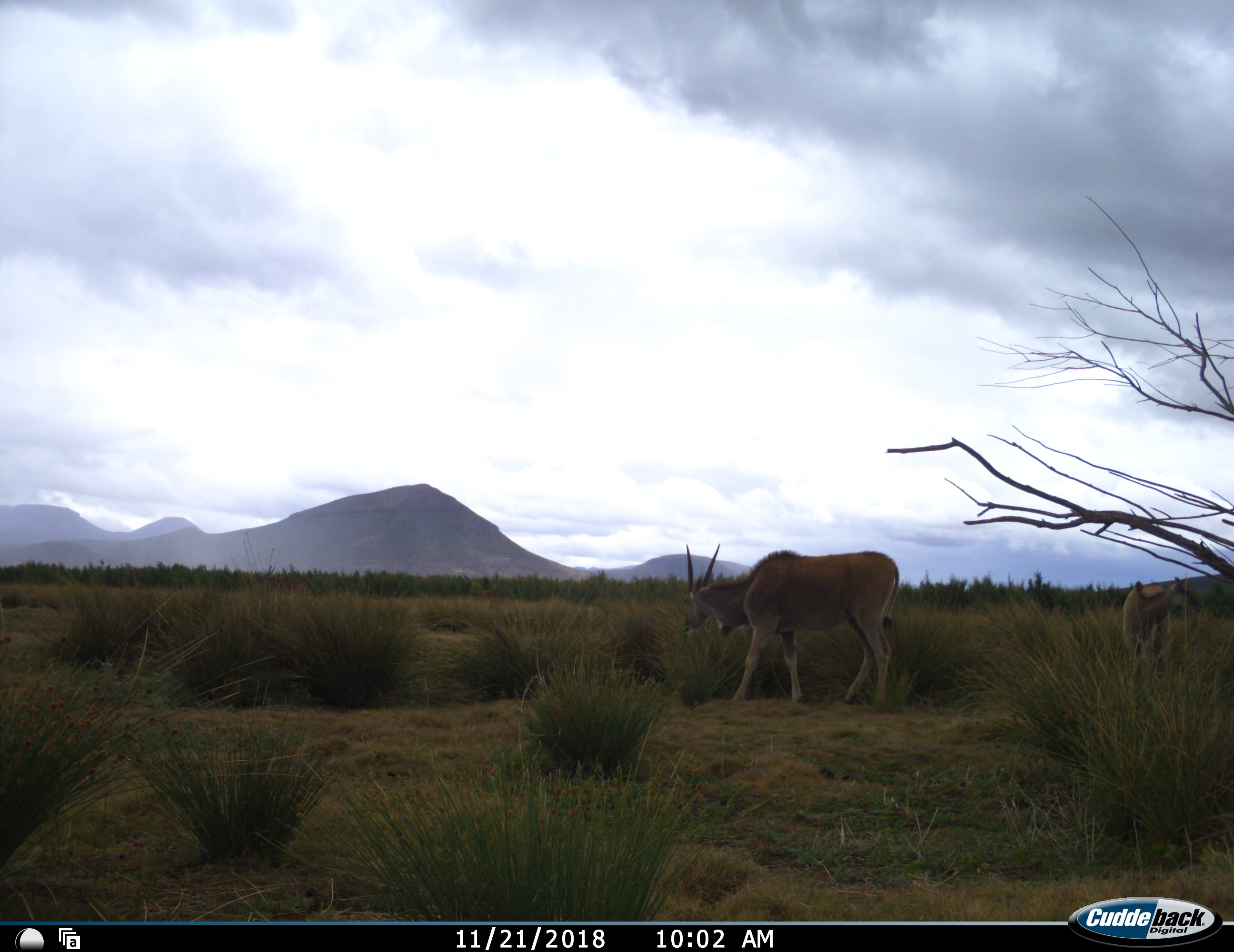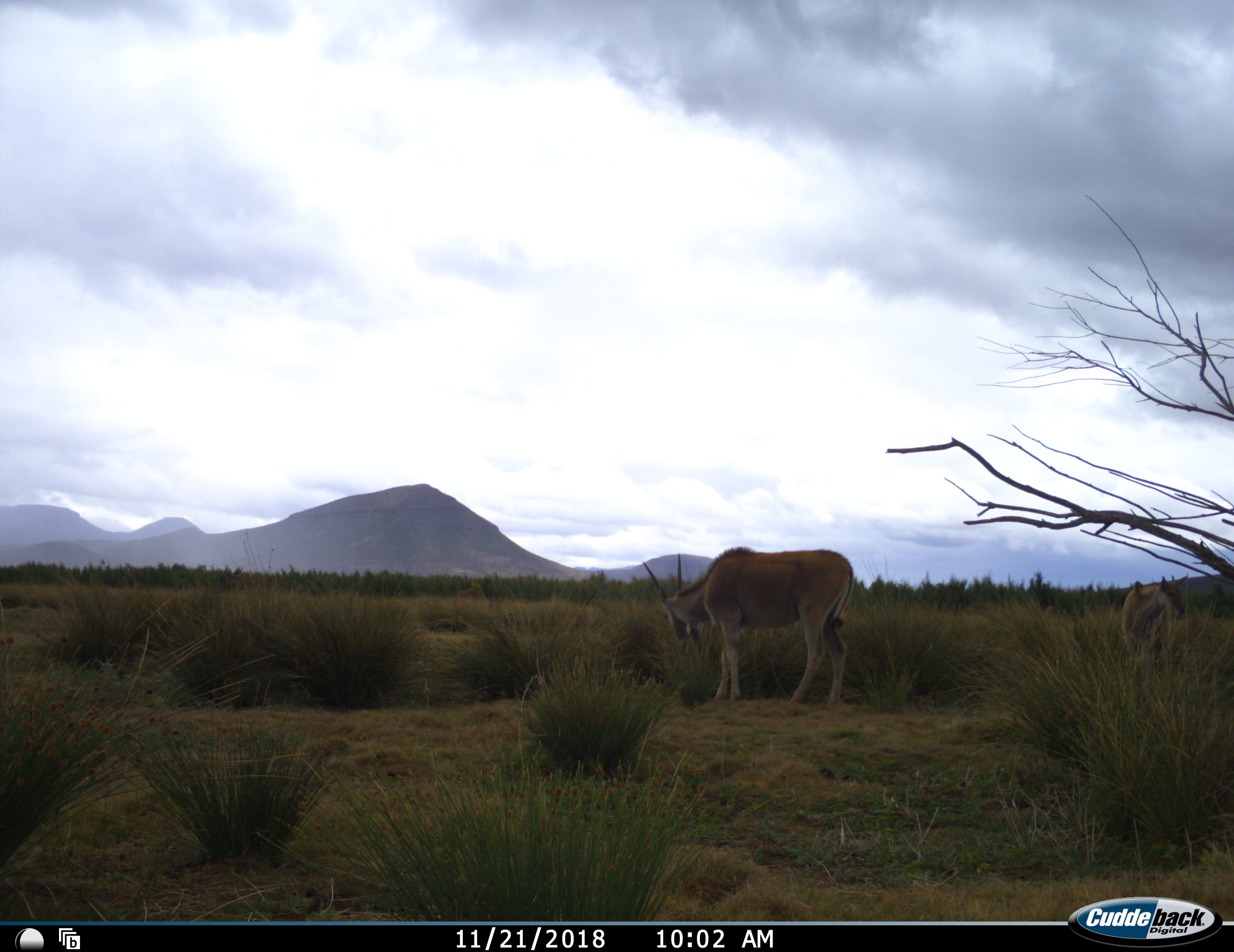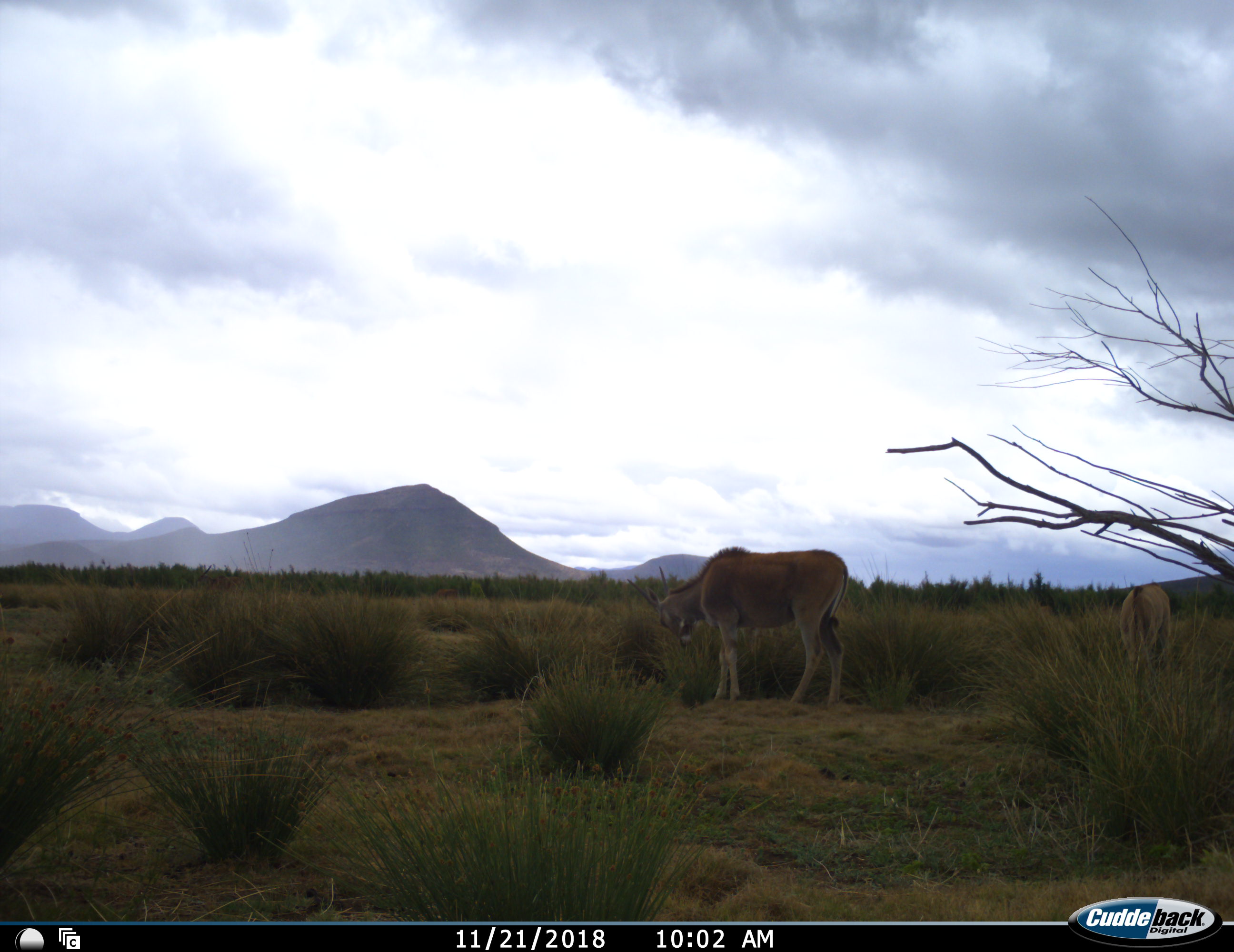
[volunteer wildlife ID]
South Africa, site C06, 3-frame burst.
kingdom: Animalia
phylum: Chordata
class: Mammalia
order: Artiodactyla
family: Bovidae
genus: Tragelaphus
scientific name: Tragelaphus oryx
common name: eland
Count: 2.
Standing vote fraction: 22%.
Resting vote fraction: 0%.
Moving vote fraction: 56%.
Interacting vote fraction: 0%.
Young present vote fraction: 22%.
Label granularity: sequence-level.